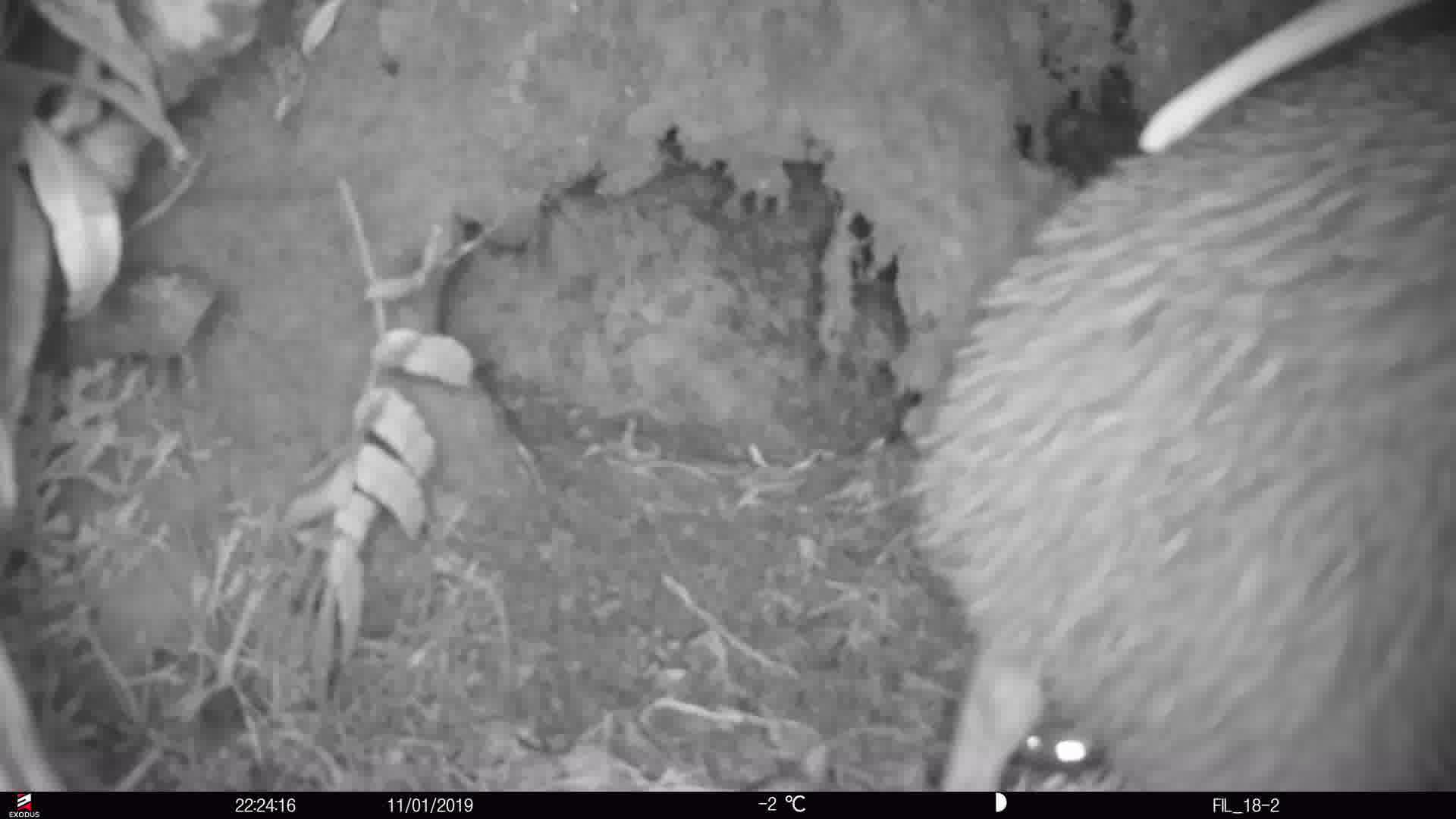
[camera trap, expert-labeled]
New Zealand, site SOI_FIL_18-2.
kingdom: Animalia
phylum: Chordata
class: Aves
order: Apterygiformes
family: Apterygidae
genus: Apteryx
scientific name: Apteryx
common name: kiwi